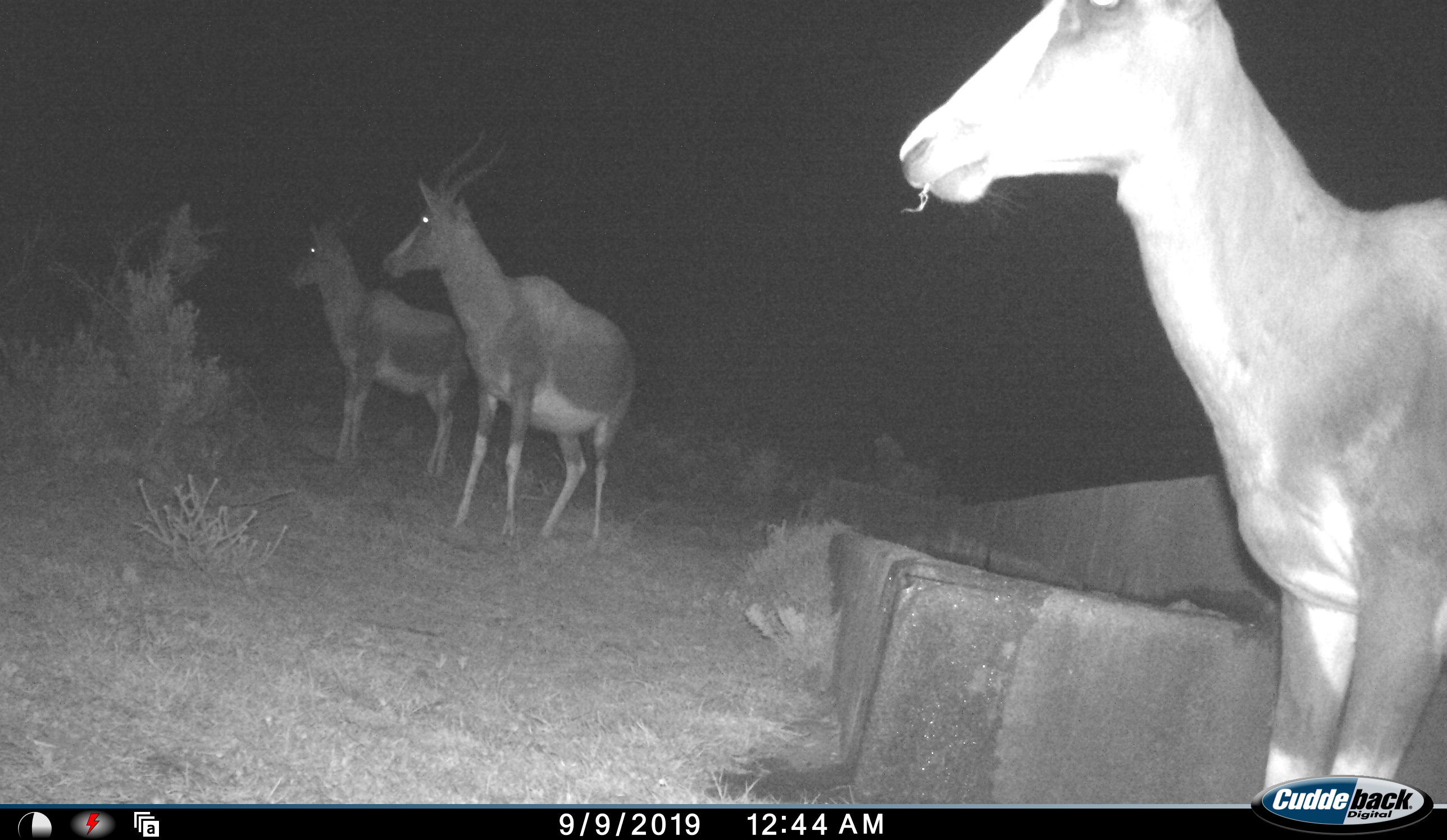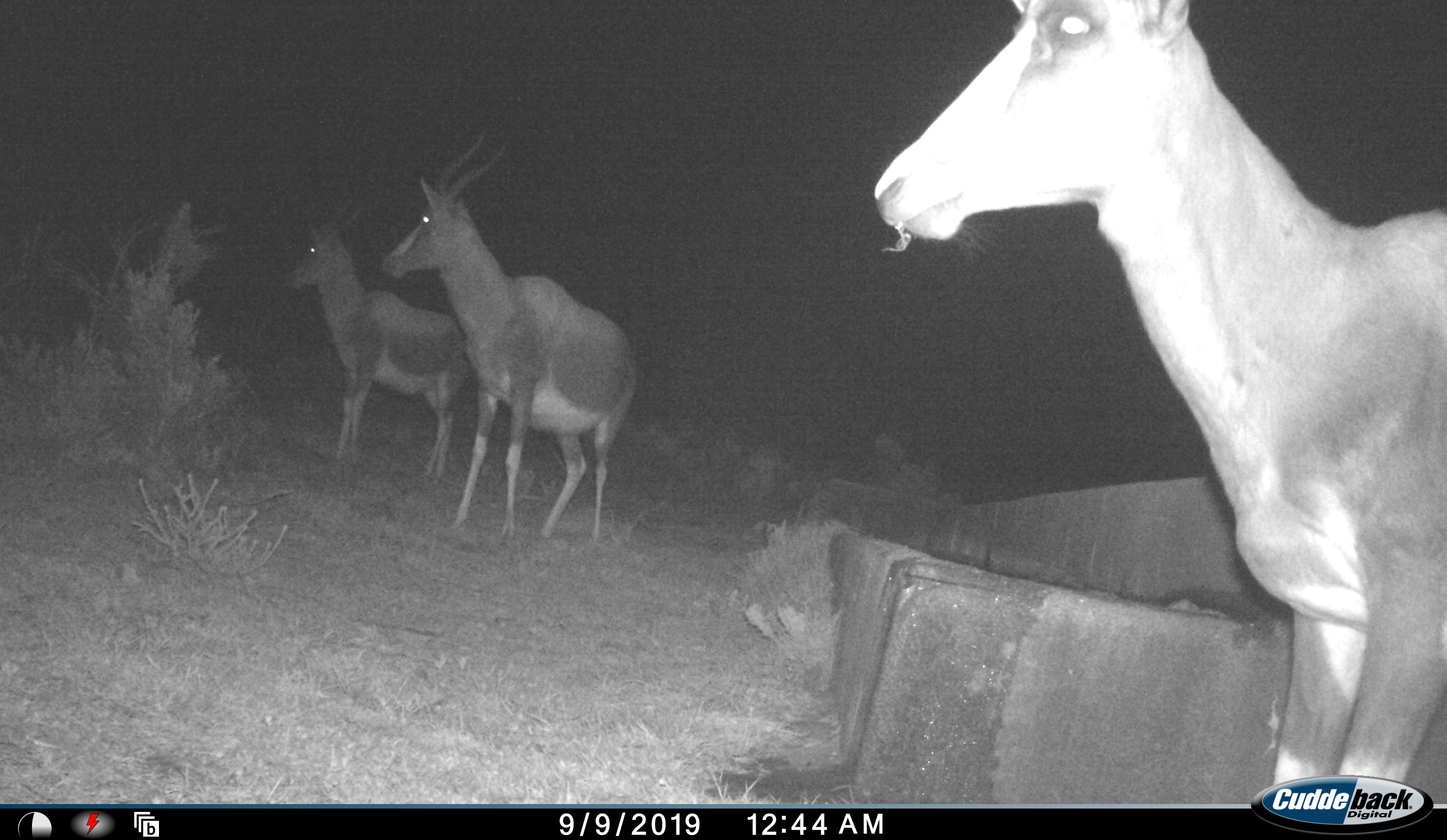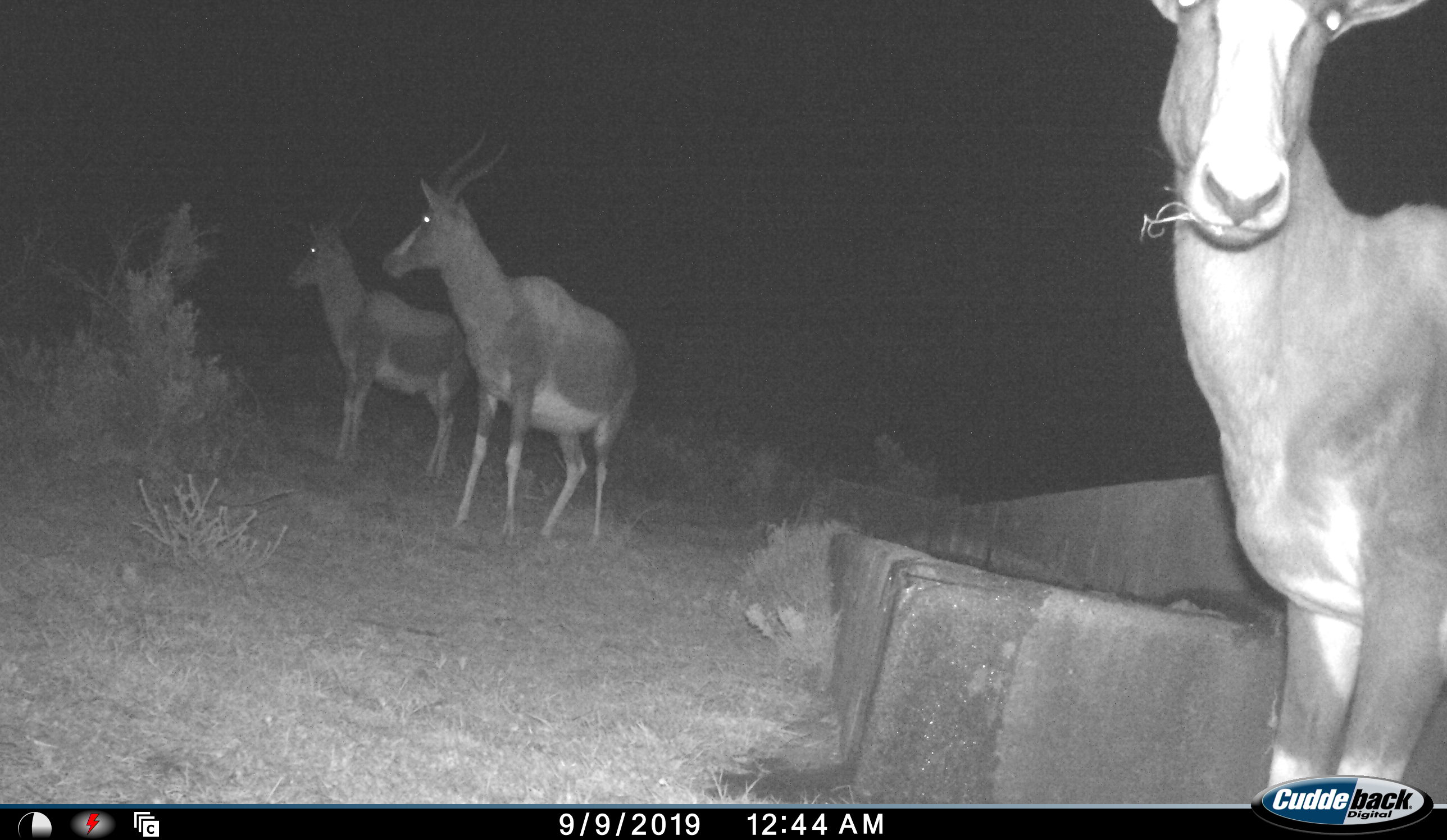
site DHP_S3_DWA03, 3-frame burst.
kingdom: Animalia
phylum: Chordata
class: Mammalia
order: Artiodactyla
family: Bovidae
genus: Damaliscus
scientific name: Damaliscus pygargus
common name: bontebok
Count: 3.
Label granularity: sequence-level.